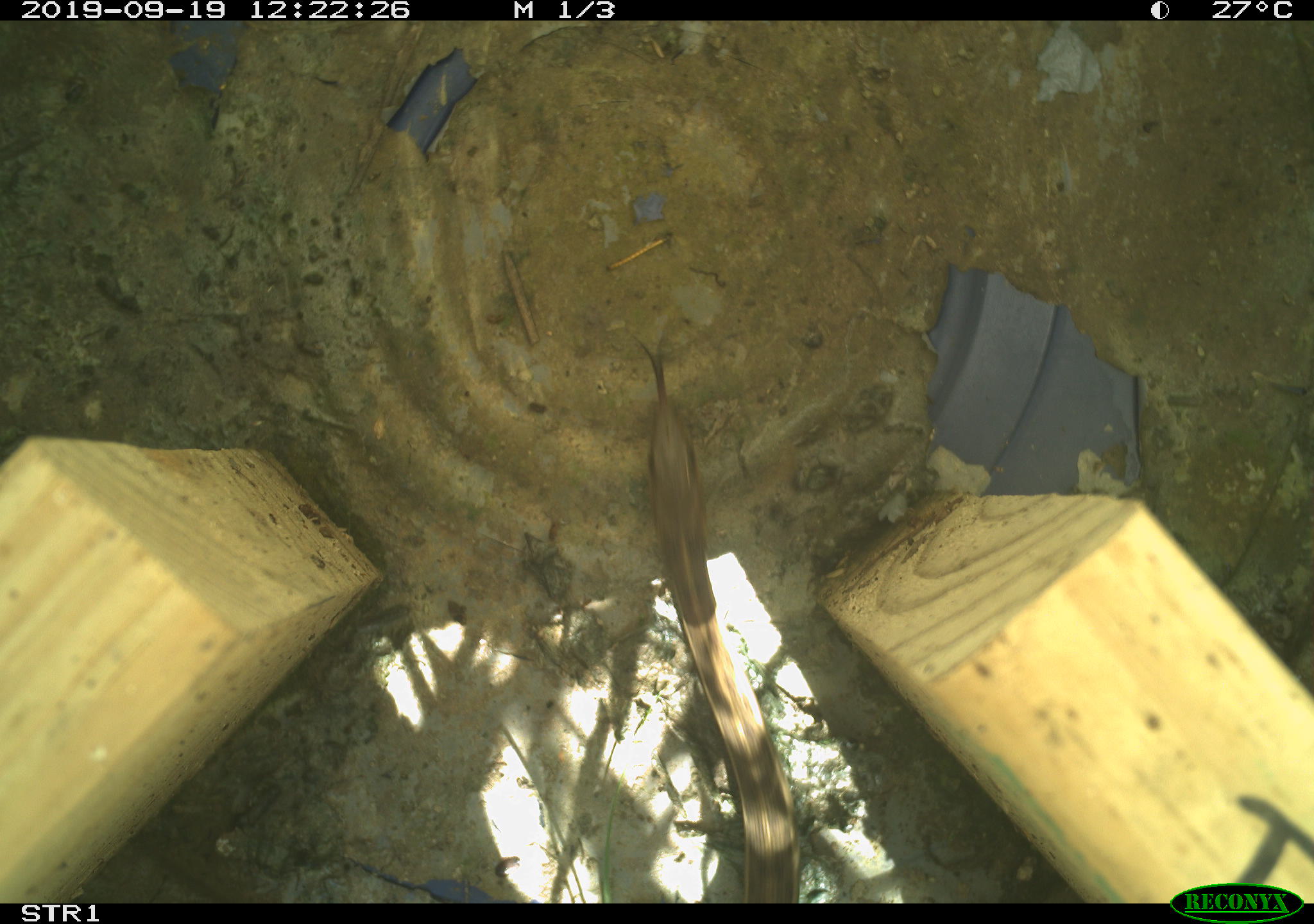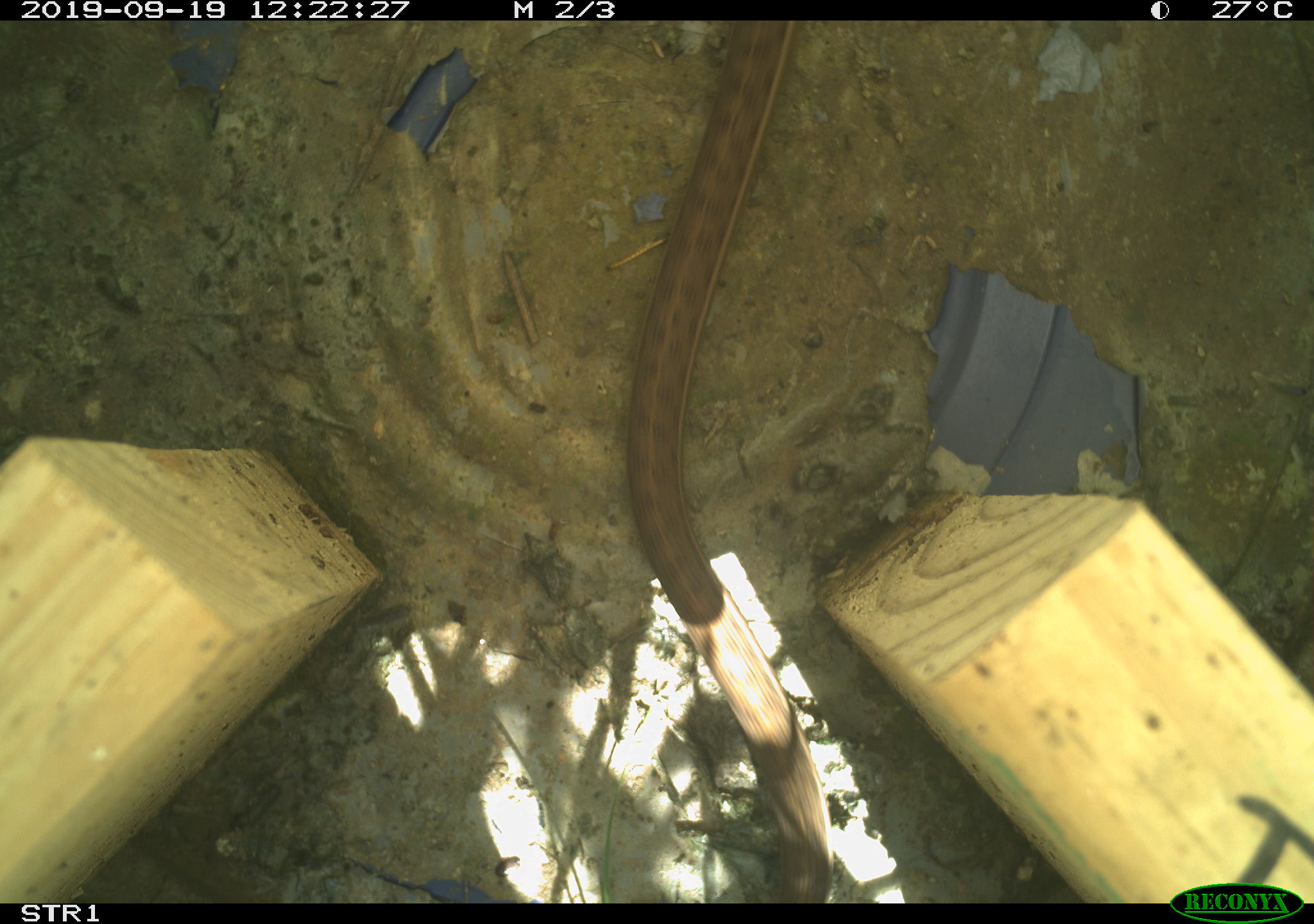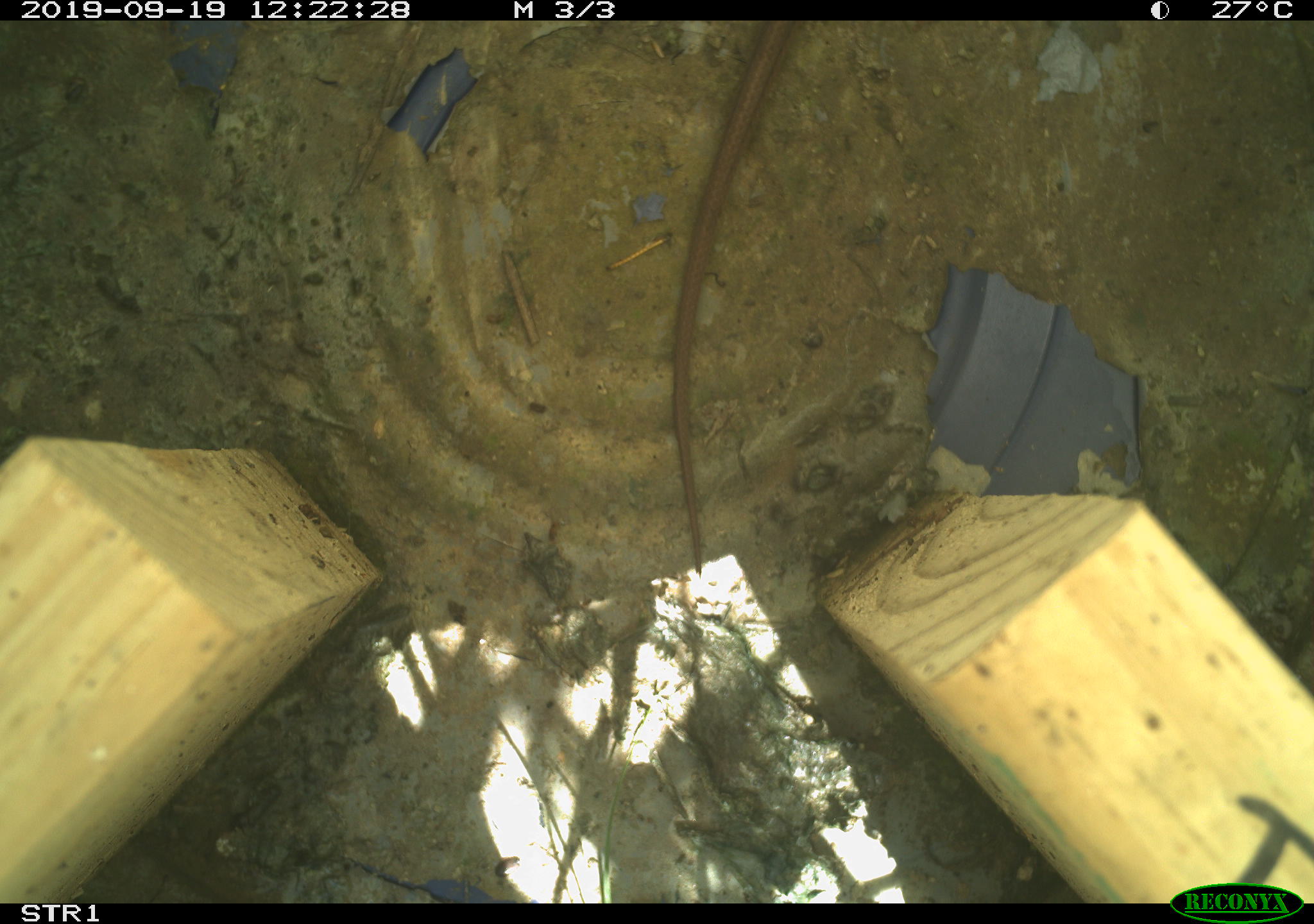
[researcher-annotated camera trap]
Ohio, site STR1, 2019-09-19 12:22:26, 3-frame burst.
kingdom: Animalia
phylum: Chordata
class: Reptilia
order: Squamata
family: Colubridae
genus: Thamnophis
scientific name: Thamnophis sirtalis sirtalis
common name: eastern gartersnake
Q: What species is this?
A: Eastern gartersnake (Thamnophis sirtalis sirtalis).